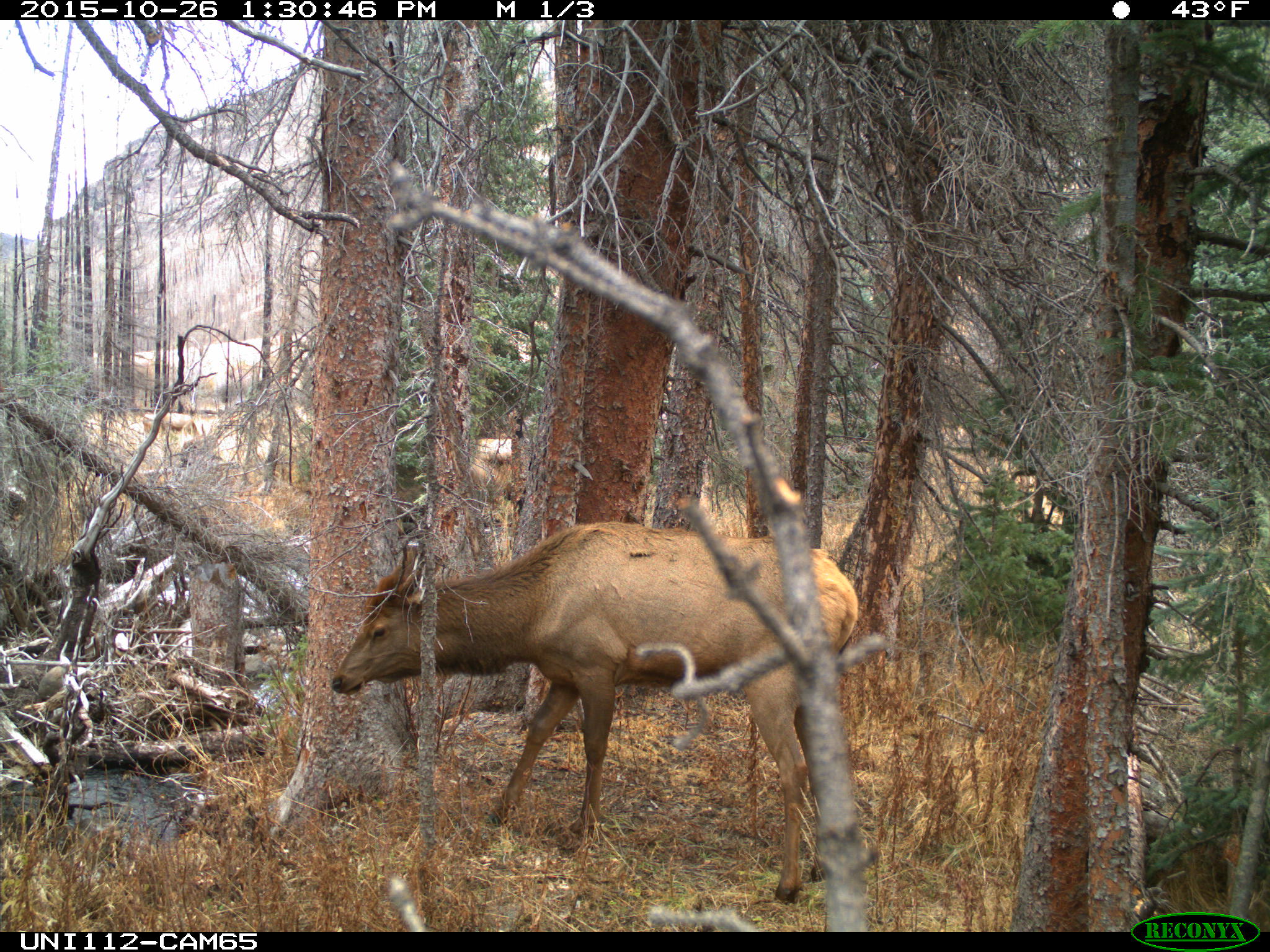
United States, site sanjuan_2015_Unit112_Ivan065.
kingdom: Animalia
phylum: Chordata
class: Mammalia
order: Artiodactyla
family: Cervidae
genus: Cervus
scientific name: Cervus elaphus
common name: red deer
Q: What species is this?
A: Cervus elaphus (red deer).